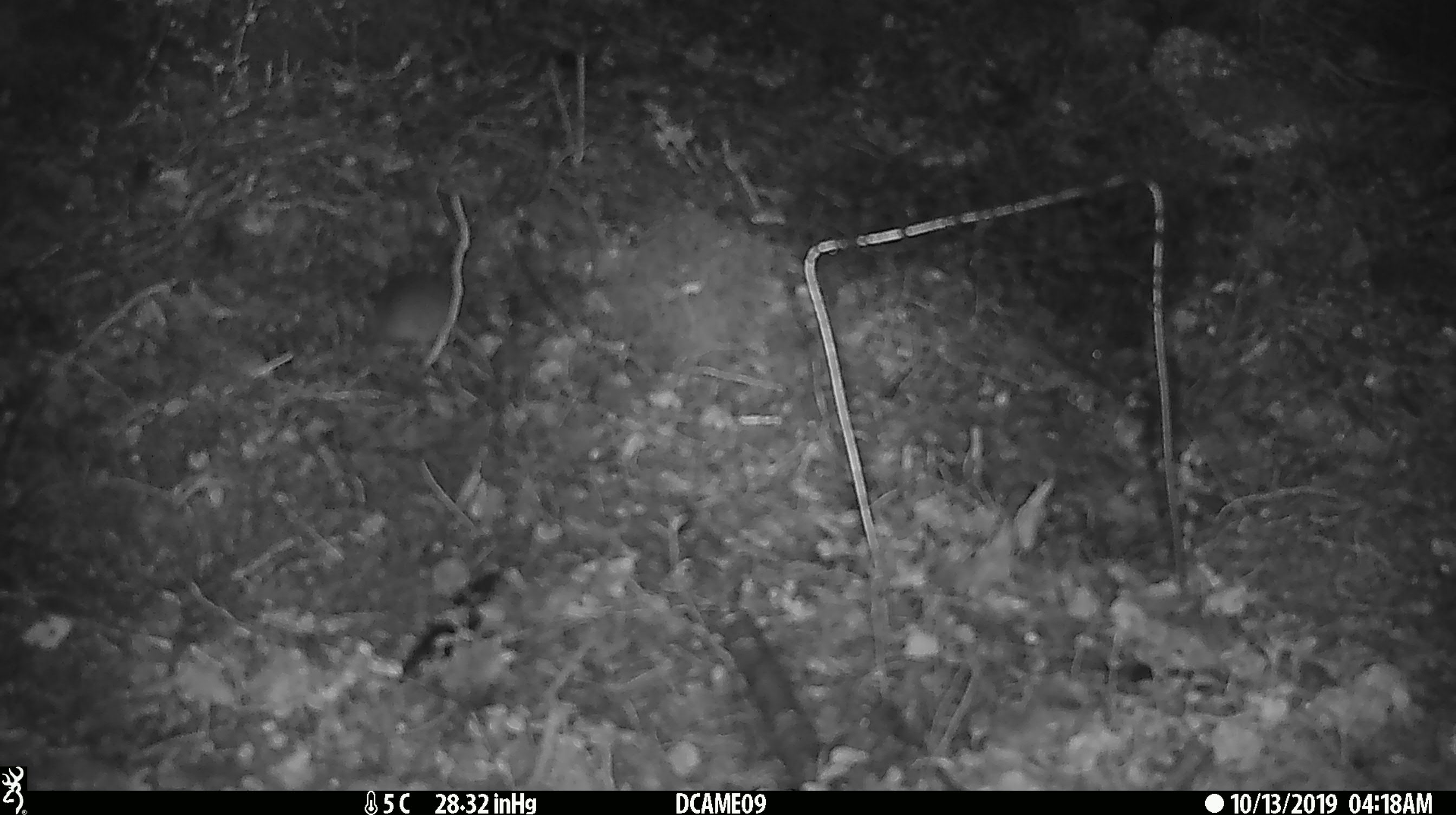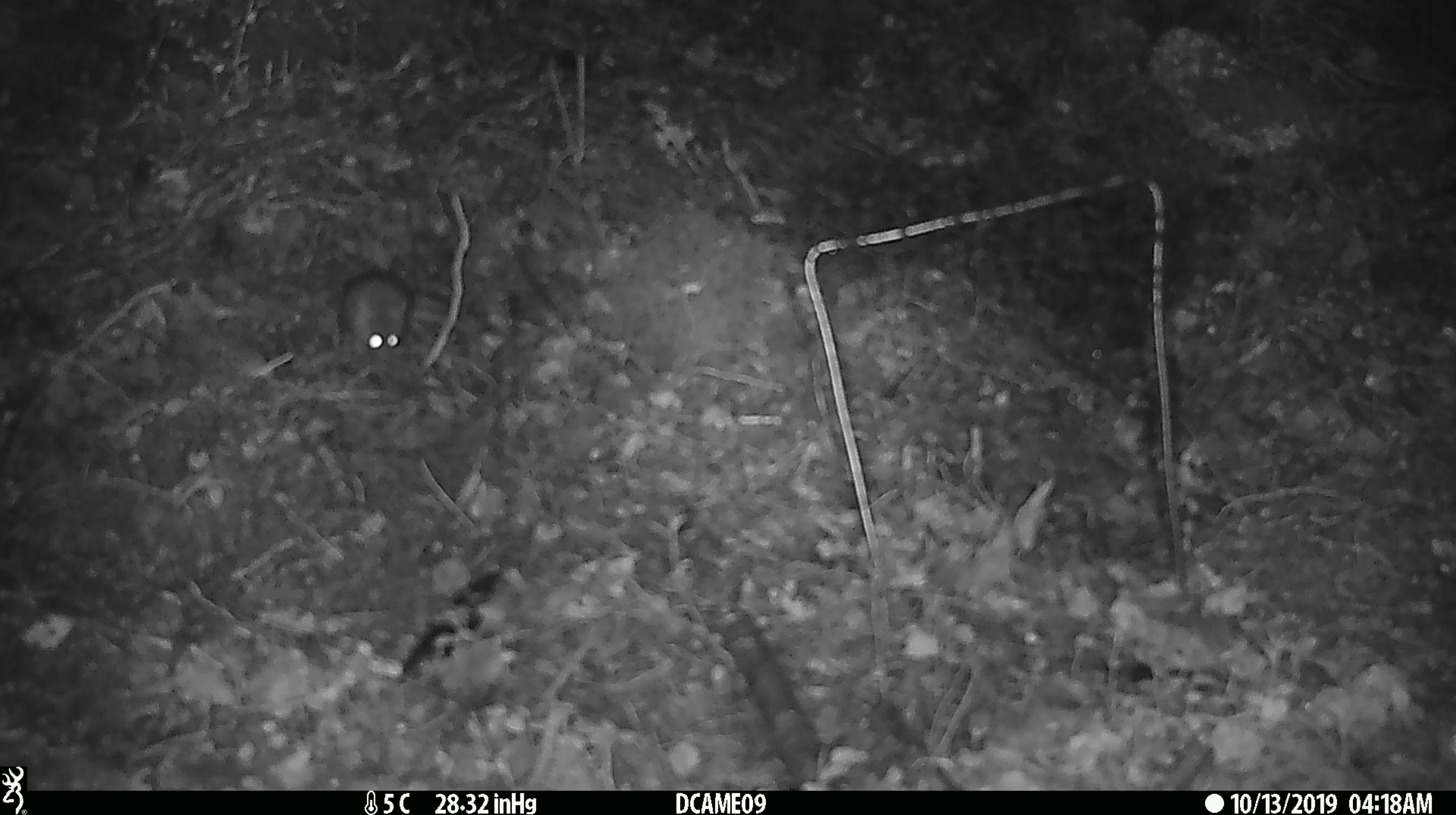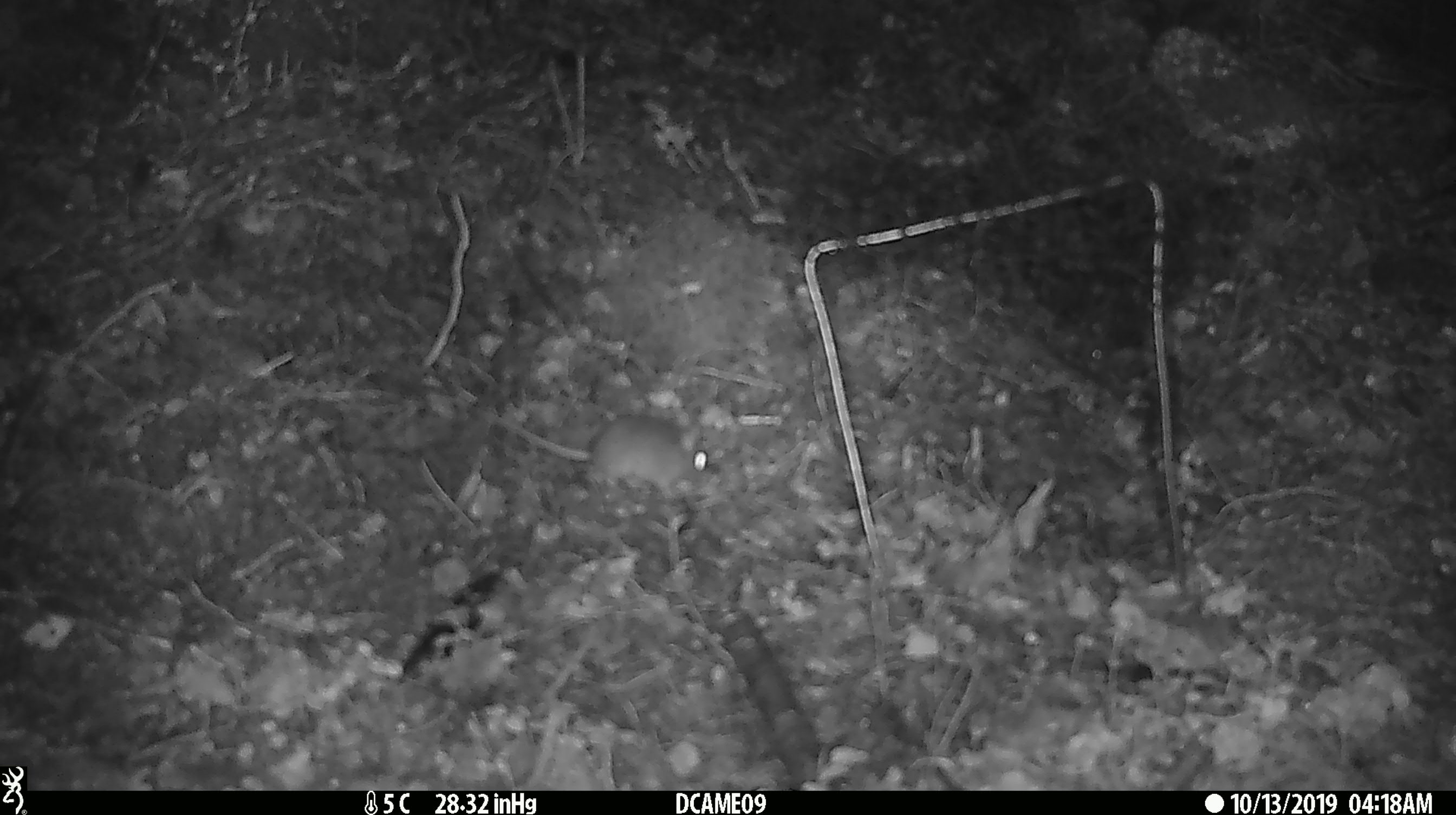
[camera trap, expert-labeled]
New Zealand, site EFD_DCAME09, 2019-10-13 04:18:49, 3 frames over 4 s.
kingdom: Animalia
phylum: Chordata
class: Mammalia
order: Rodentia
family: Muridae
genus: Mus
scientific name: Mus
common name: mouse